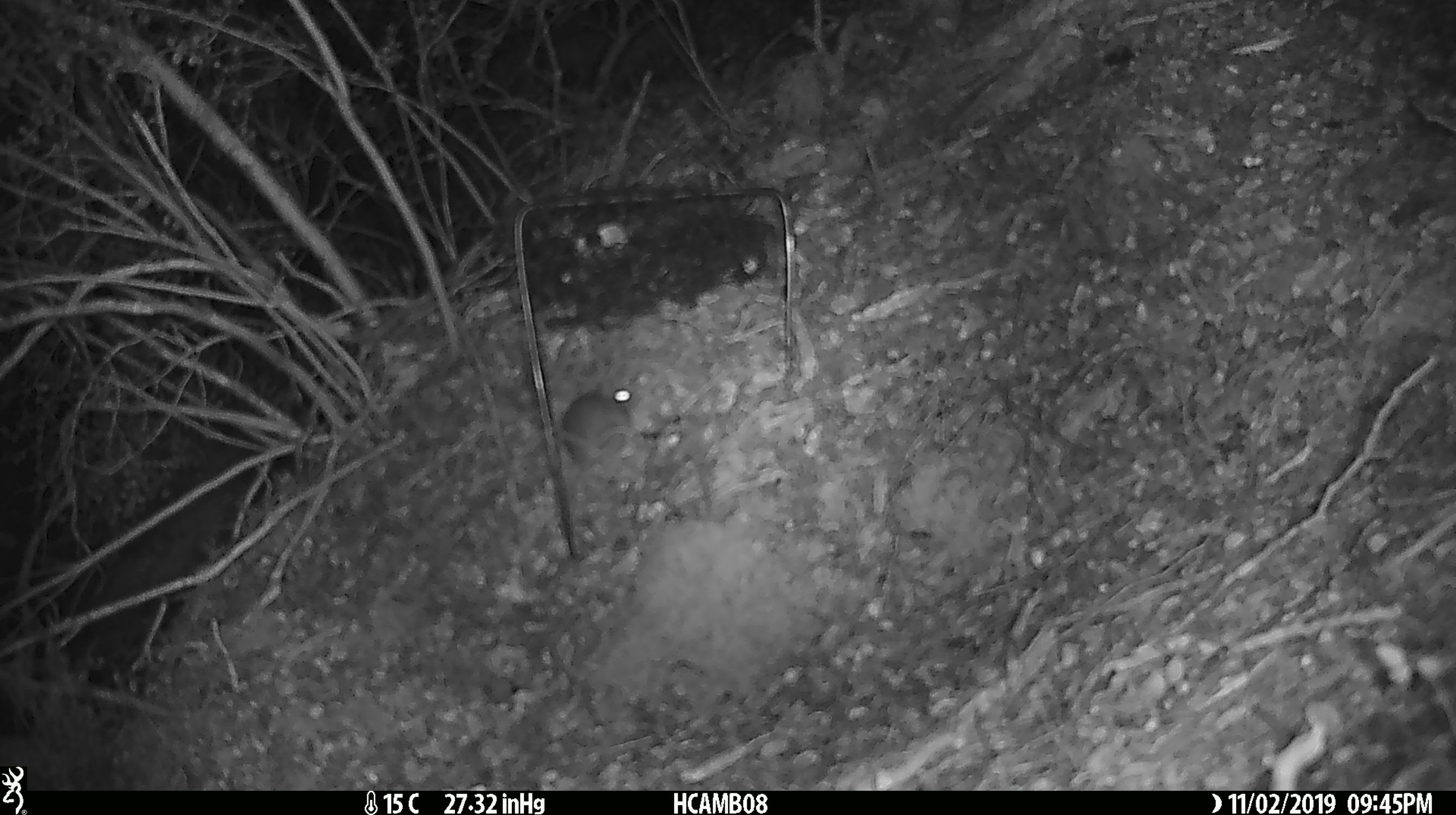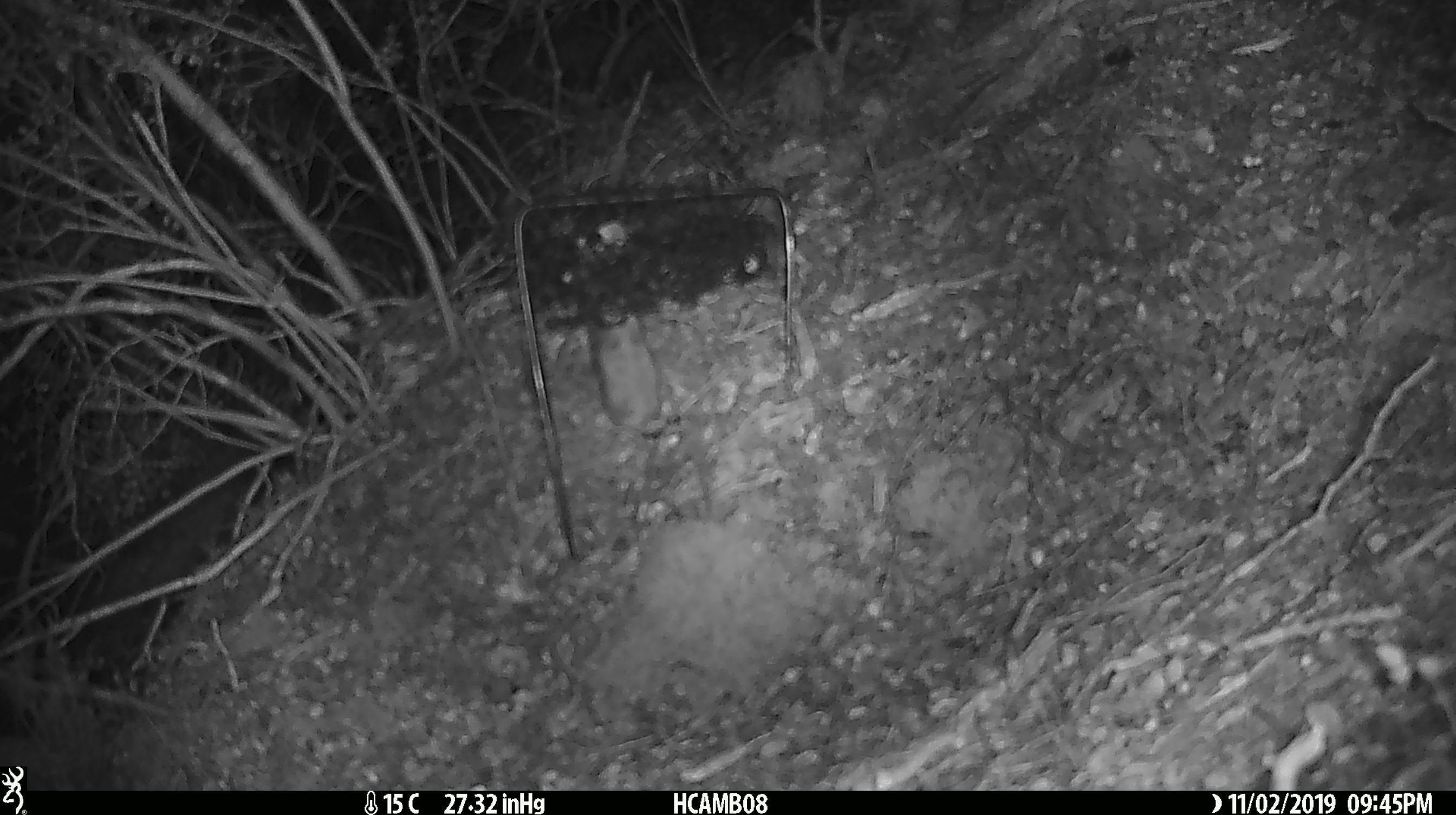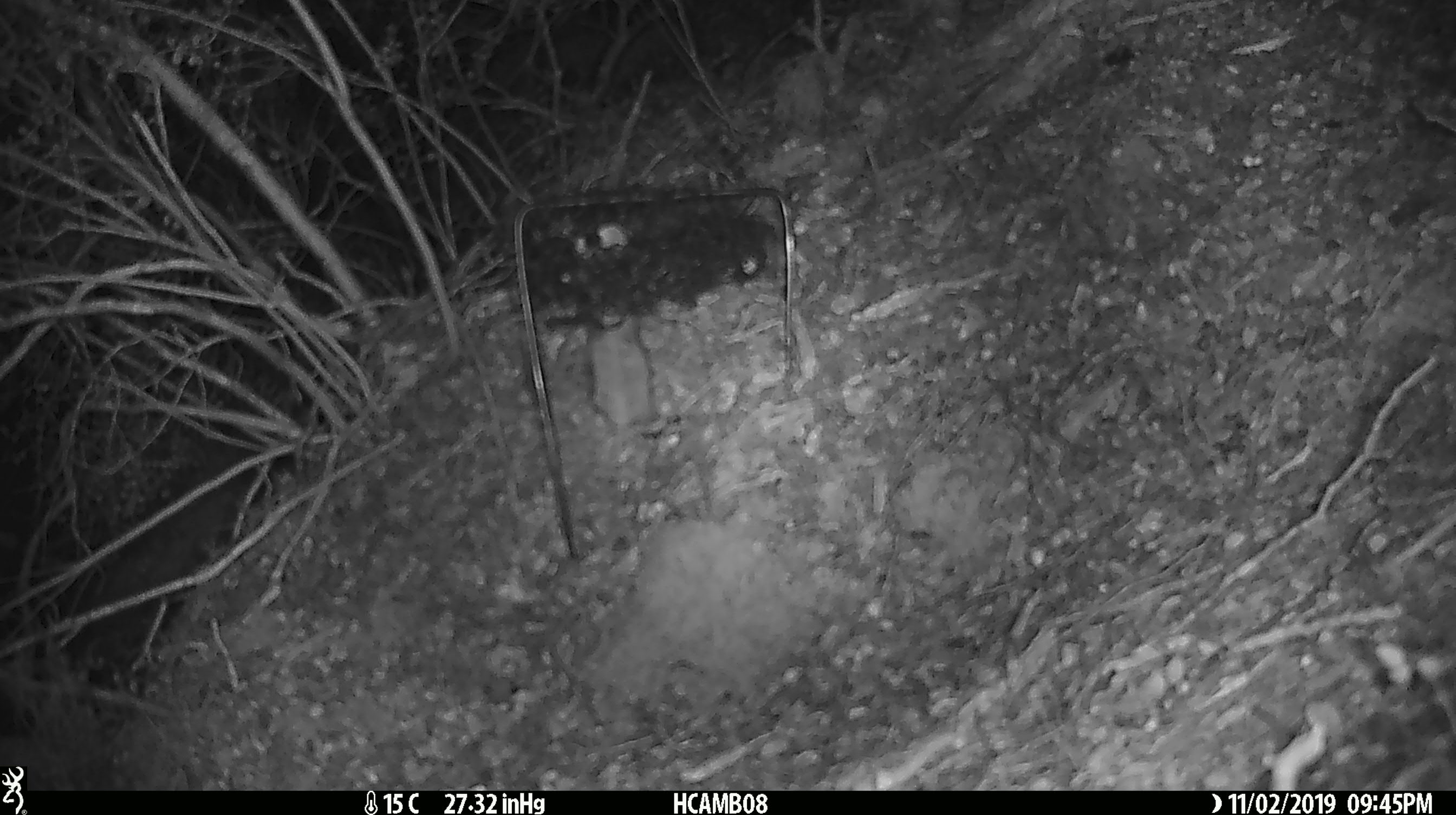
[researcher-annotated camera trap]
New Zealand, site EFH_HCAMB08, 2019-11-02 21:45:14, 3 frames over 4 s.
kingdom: Animalia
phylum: Chordata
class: Mammalia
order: Rodentia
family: Muridae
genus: Mus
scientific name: Mus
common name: mouse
Mouse (Mus).